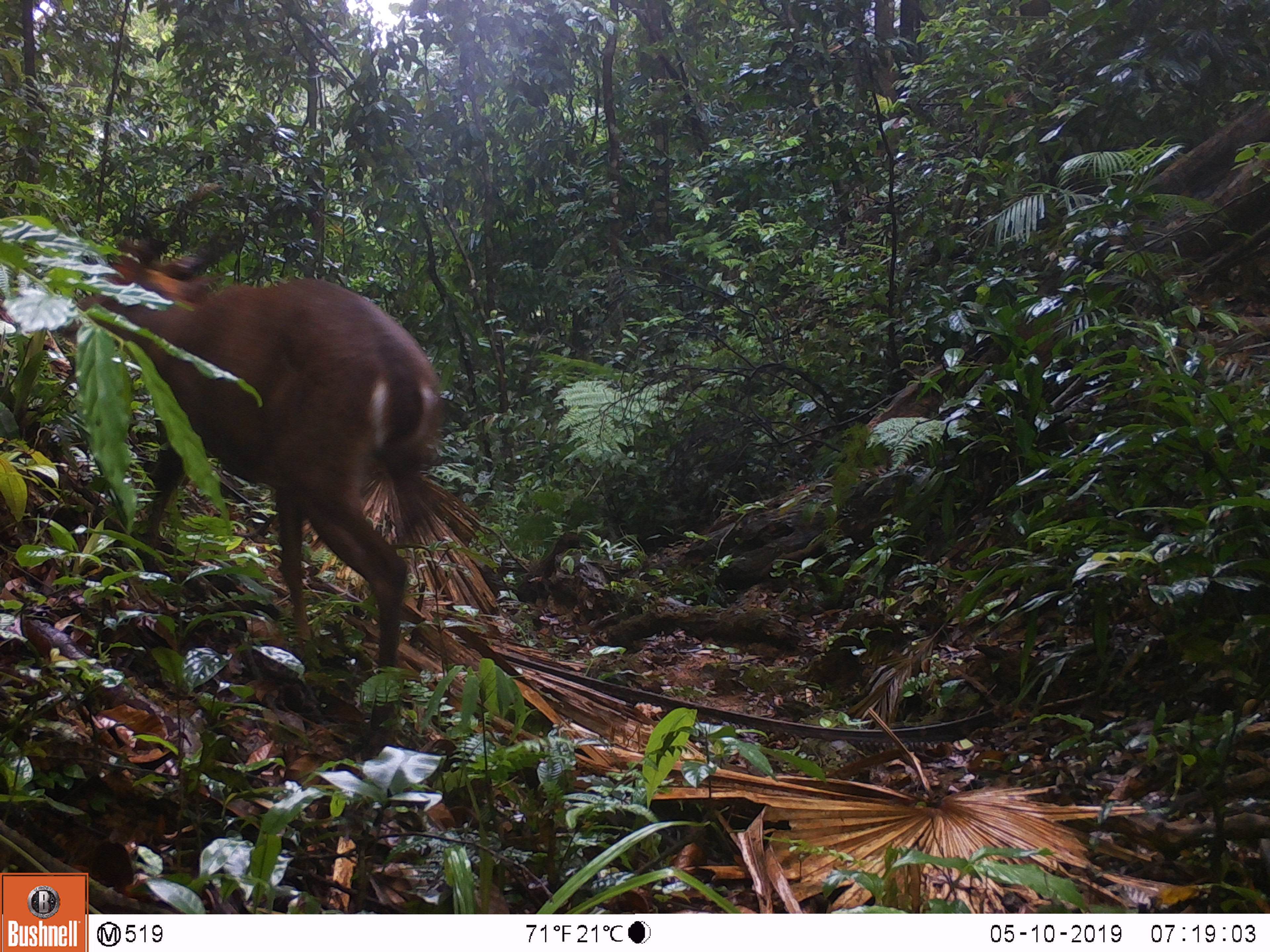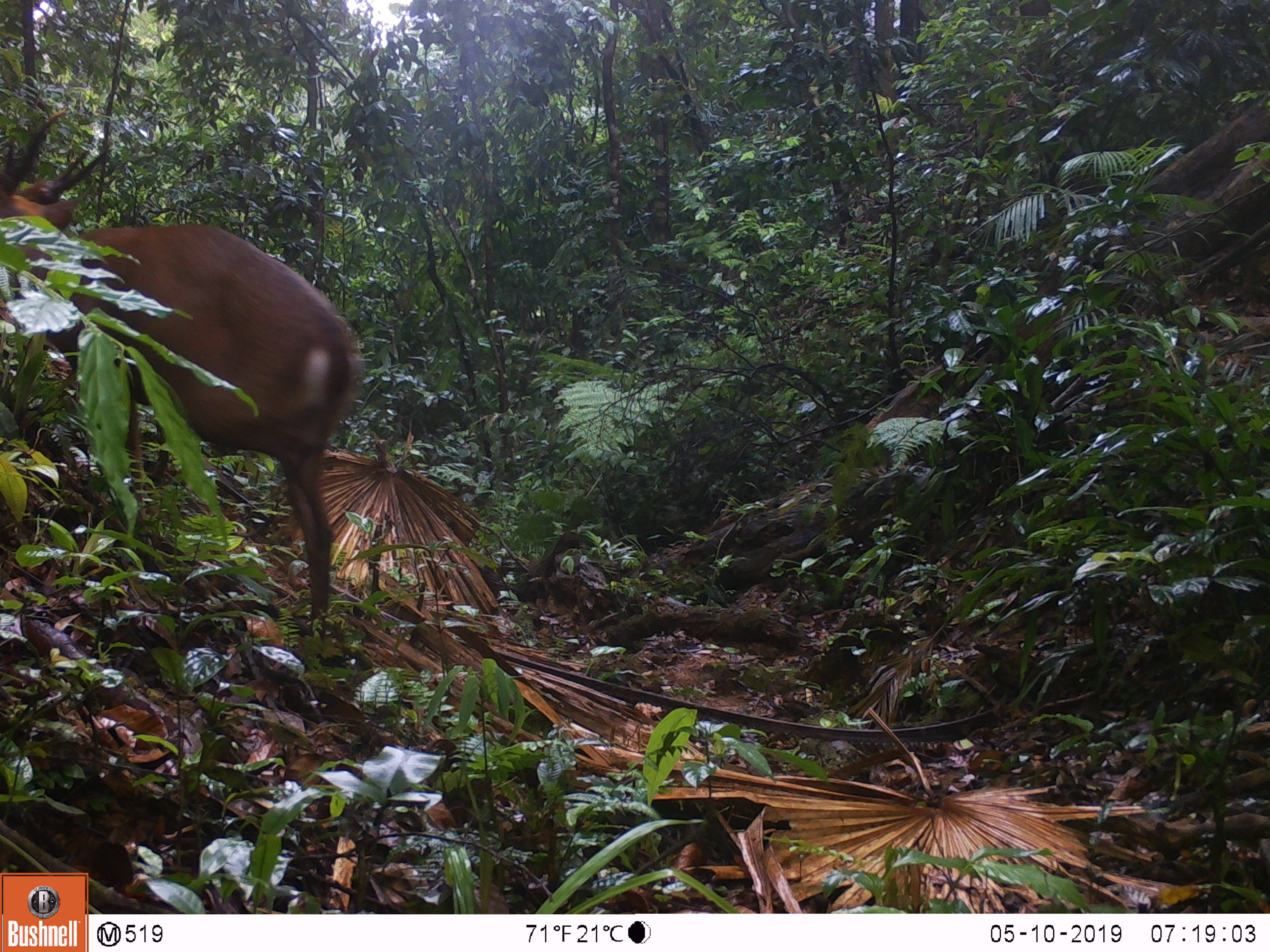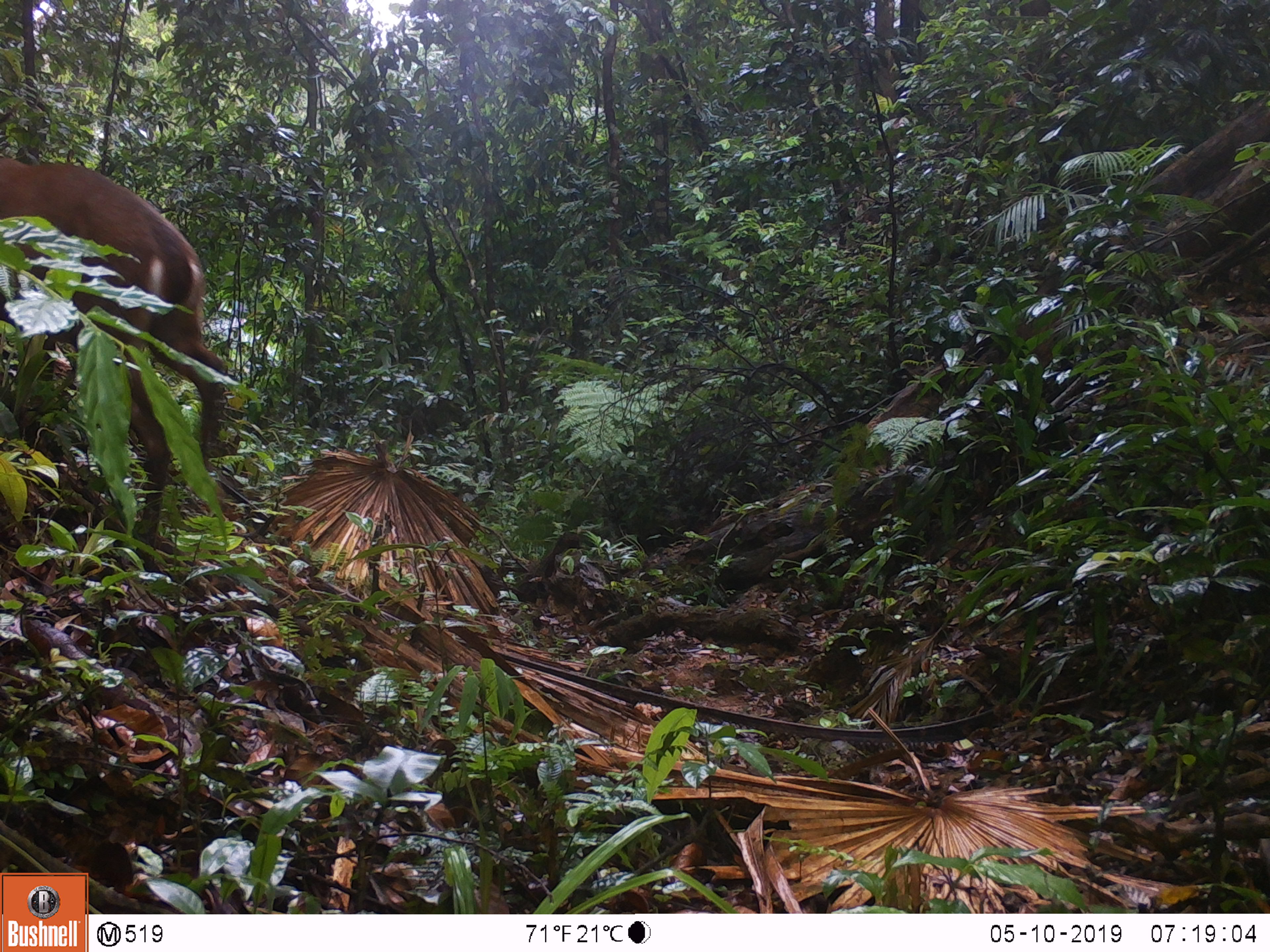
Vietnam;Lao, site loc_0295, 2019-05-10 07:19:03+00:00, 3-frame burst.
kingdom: Animalia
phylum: Chordata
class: Mammalia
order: Artiodactyla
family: Cervidae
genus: Muntiacus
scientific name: Muntiacus vuquangensis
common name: large-antlered muntjac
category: large antlered muntjac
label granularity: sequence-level